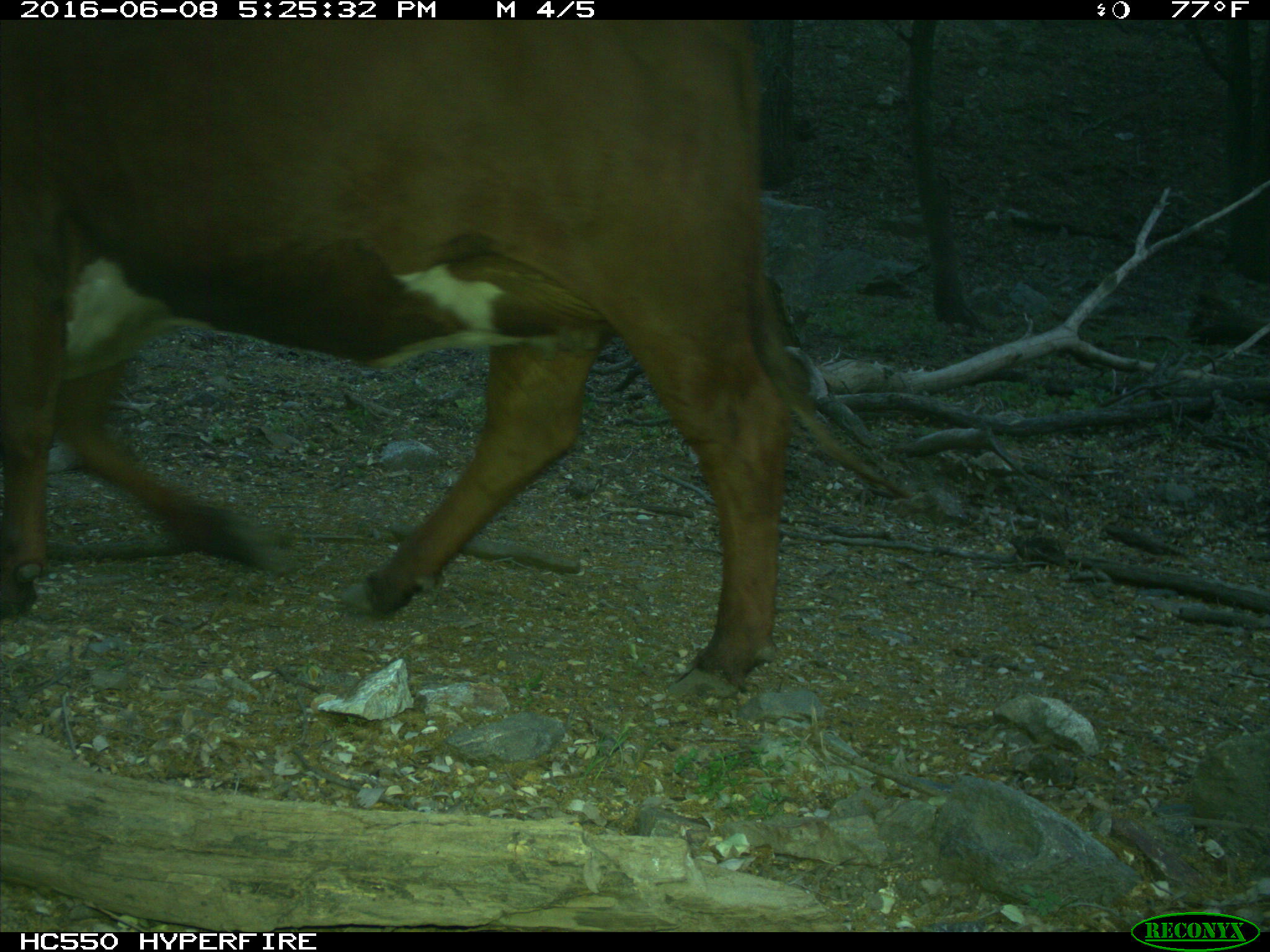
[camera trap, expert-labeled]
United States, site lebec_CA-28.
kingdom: Animalia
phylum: Chordata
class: Mammalia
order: Artiodactyla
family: Bovidae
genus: Bos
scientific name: Bos taurus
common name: domestic cow